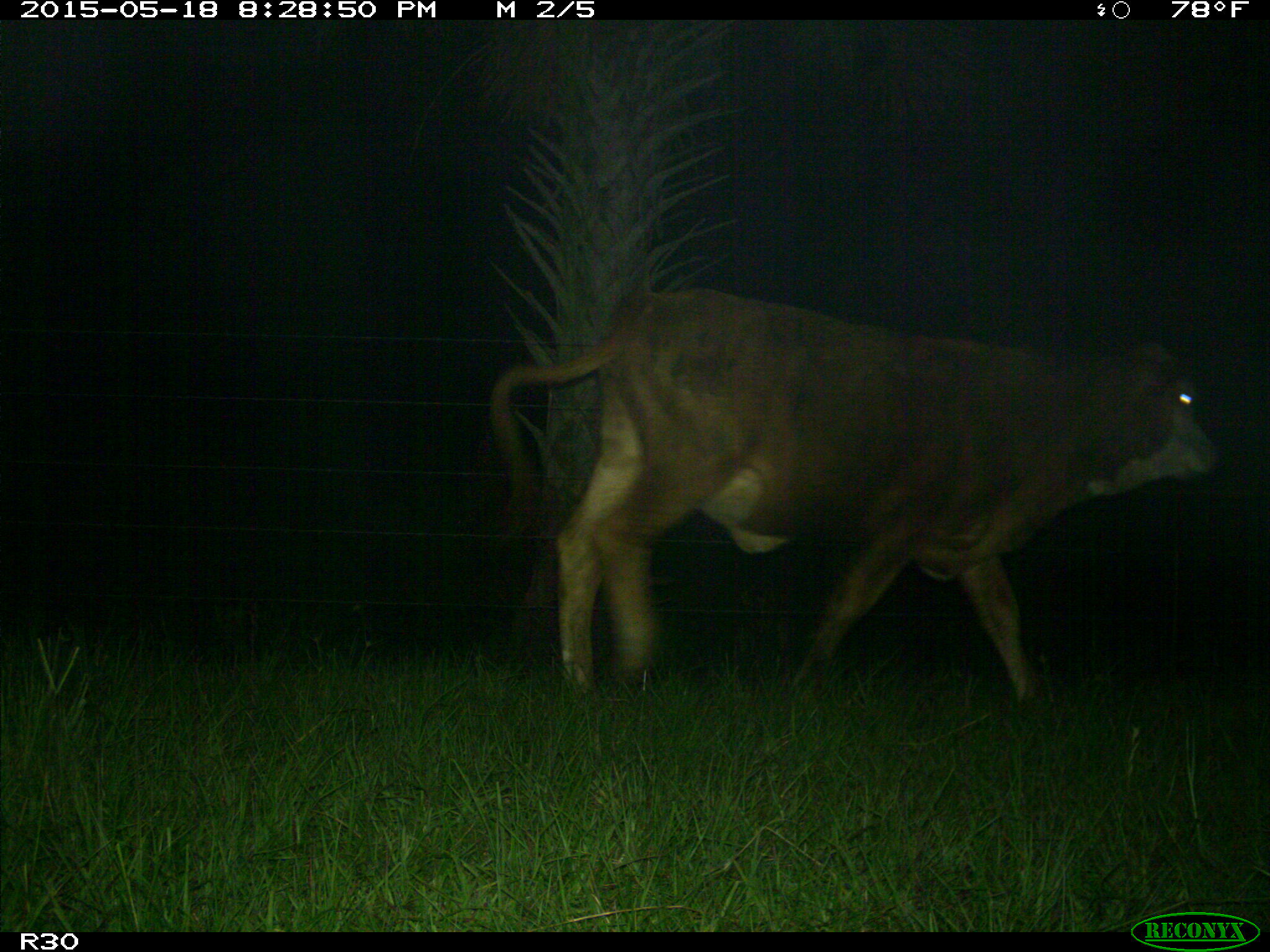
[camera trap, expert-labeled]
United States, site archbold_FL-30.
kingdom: Animalia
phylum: Chordata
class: Mammalia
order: Artiodactyla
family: Bovidae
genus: Bos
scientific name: Bos taurus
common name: domestic cow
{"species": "Bos taurus (domestic cow)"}